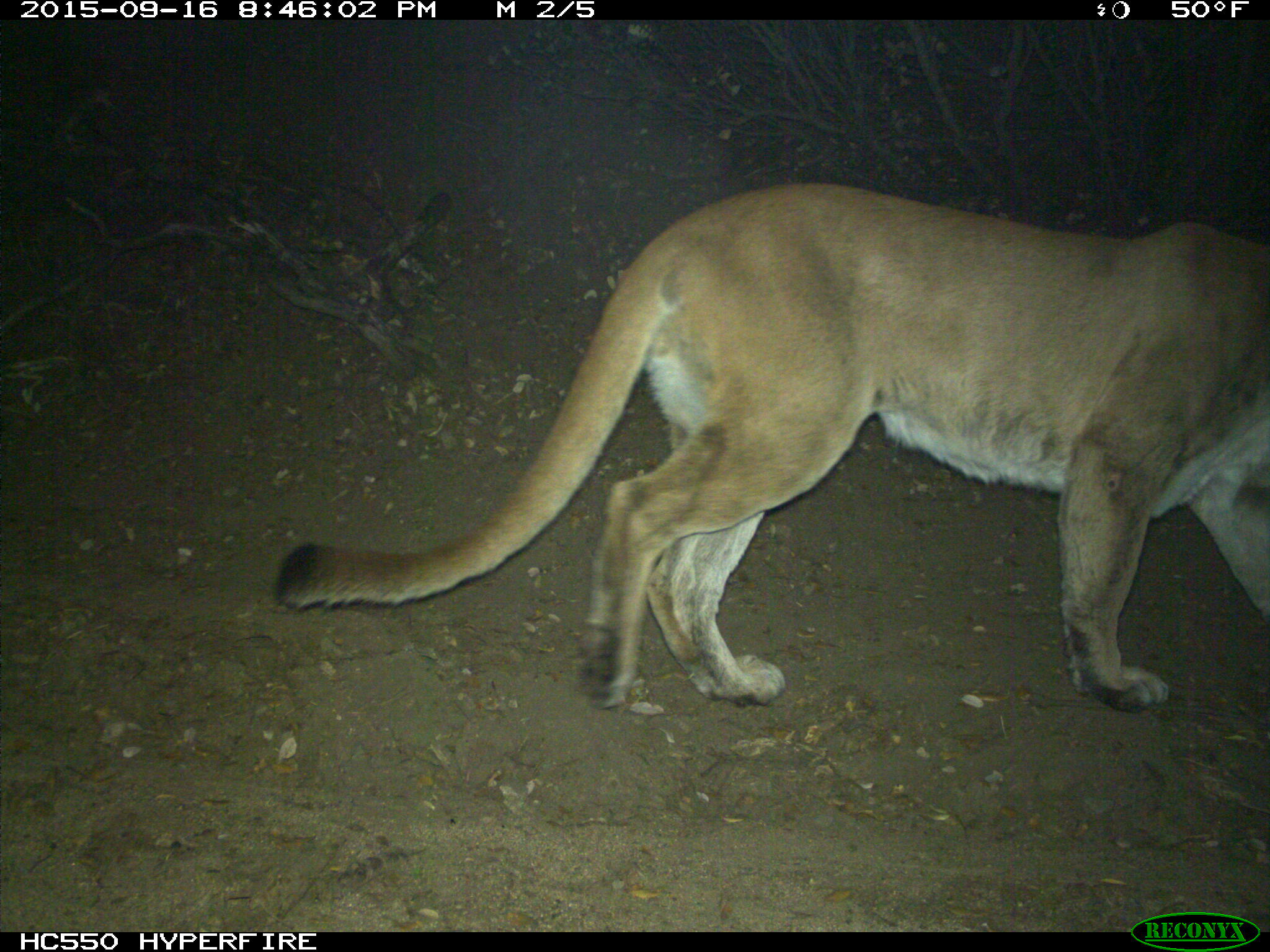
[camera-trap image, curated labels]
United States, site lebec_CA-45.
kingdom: Animalia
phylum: Chordata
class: Mammalia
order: Carnivora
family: Felidae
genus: Puma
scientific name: Puma concolor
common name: mountain lion